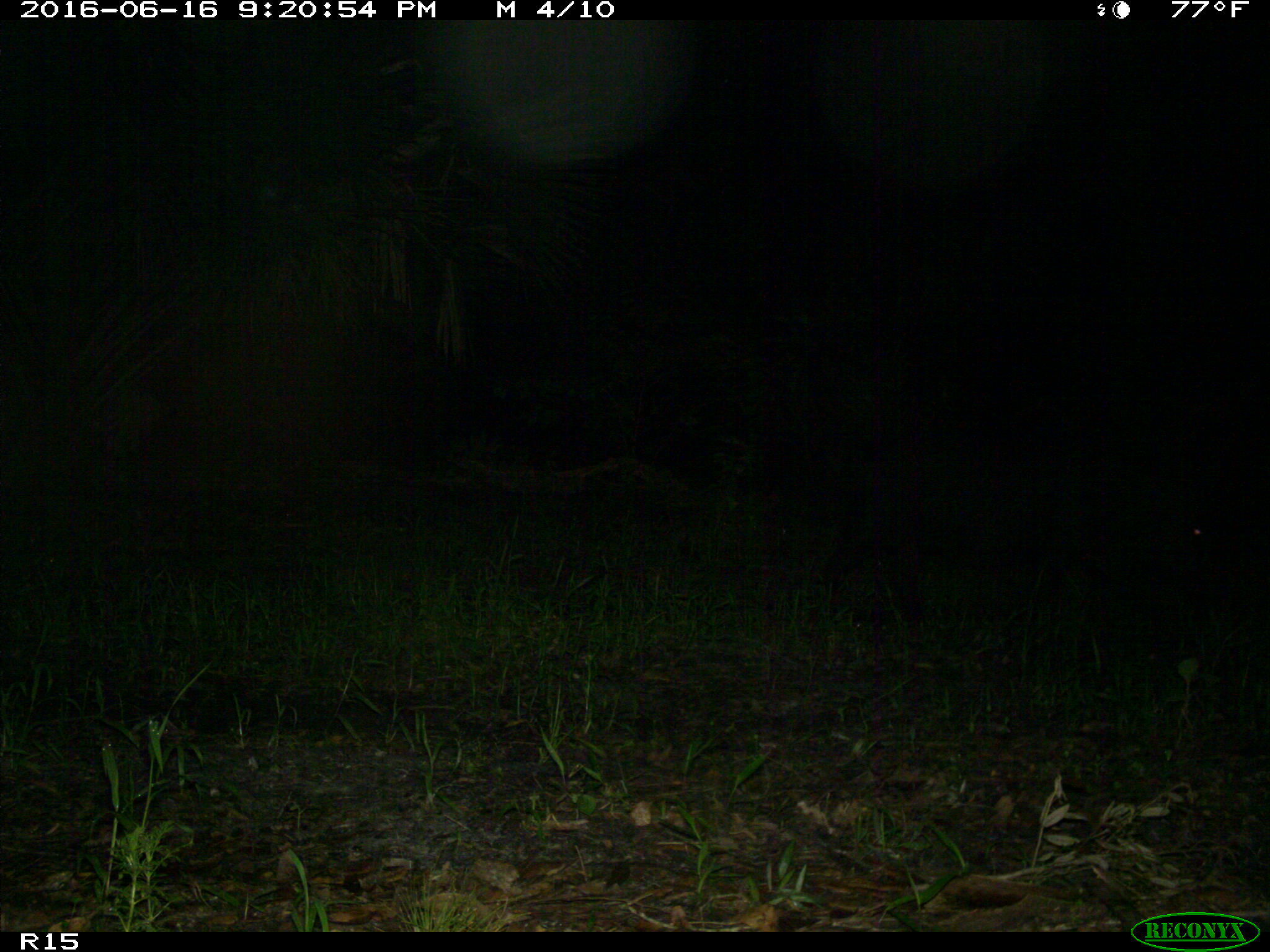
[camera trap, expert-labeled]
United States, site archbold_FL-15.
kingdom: Animalia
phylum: Chordata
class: Mammalia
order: Artiodactyla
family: Suidae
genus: Sus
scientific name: Sus scrofa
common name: wild boar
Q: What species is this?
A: Sus scrofa (wild boar).